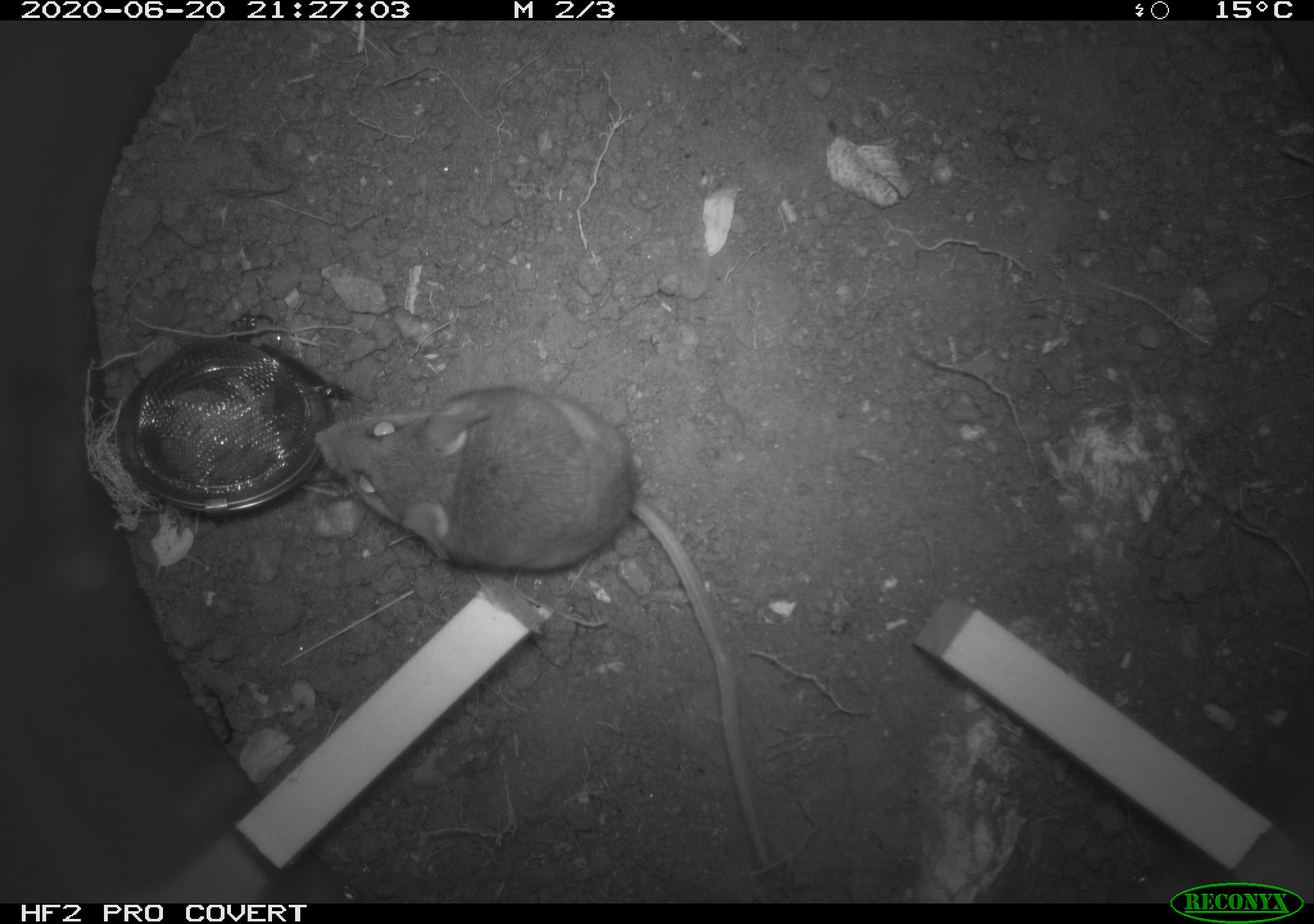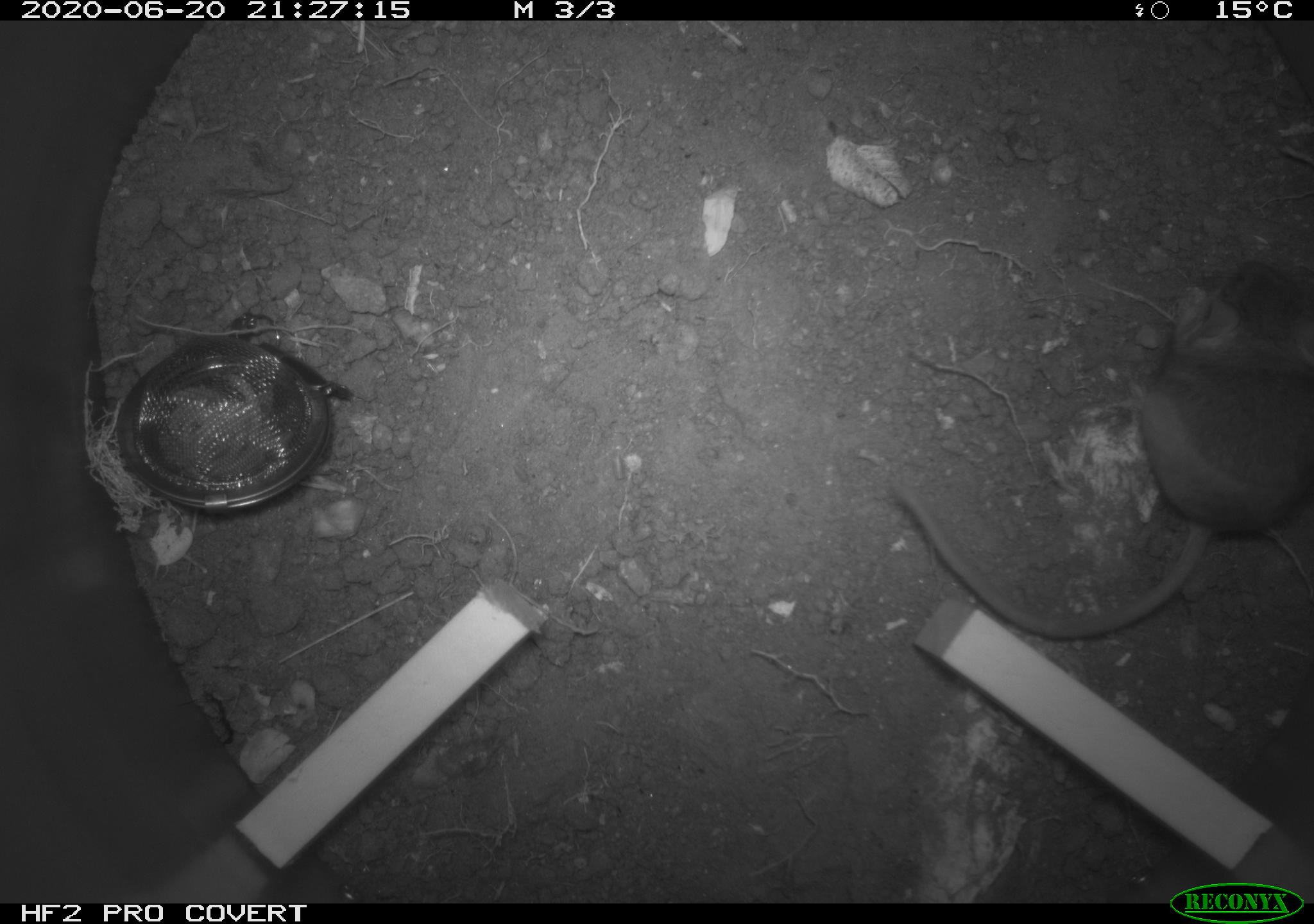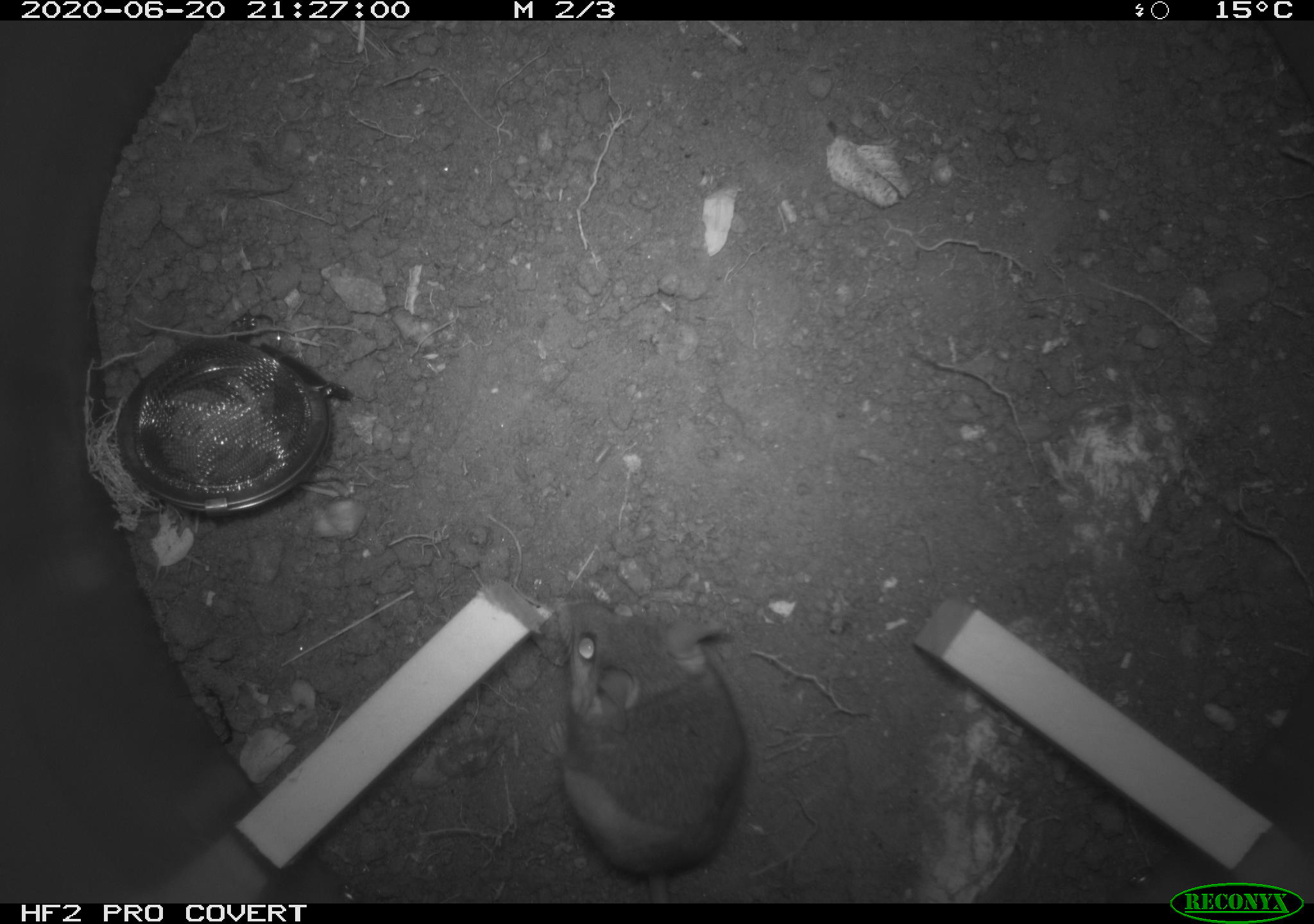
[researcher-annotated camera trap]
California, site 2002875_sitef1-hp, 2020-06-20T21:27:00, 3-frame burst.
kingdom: Animalia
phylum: Chordata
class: Mammalia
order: Rodentia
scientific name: Rodentia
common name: mouse species